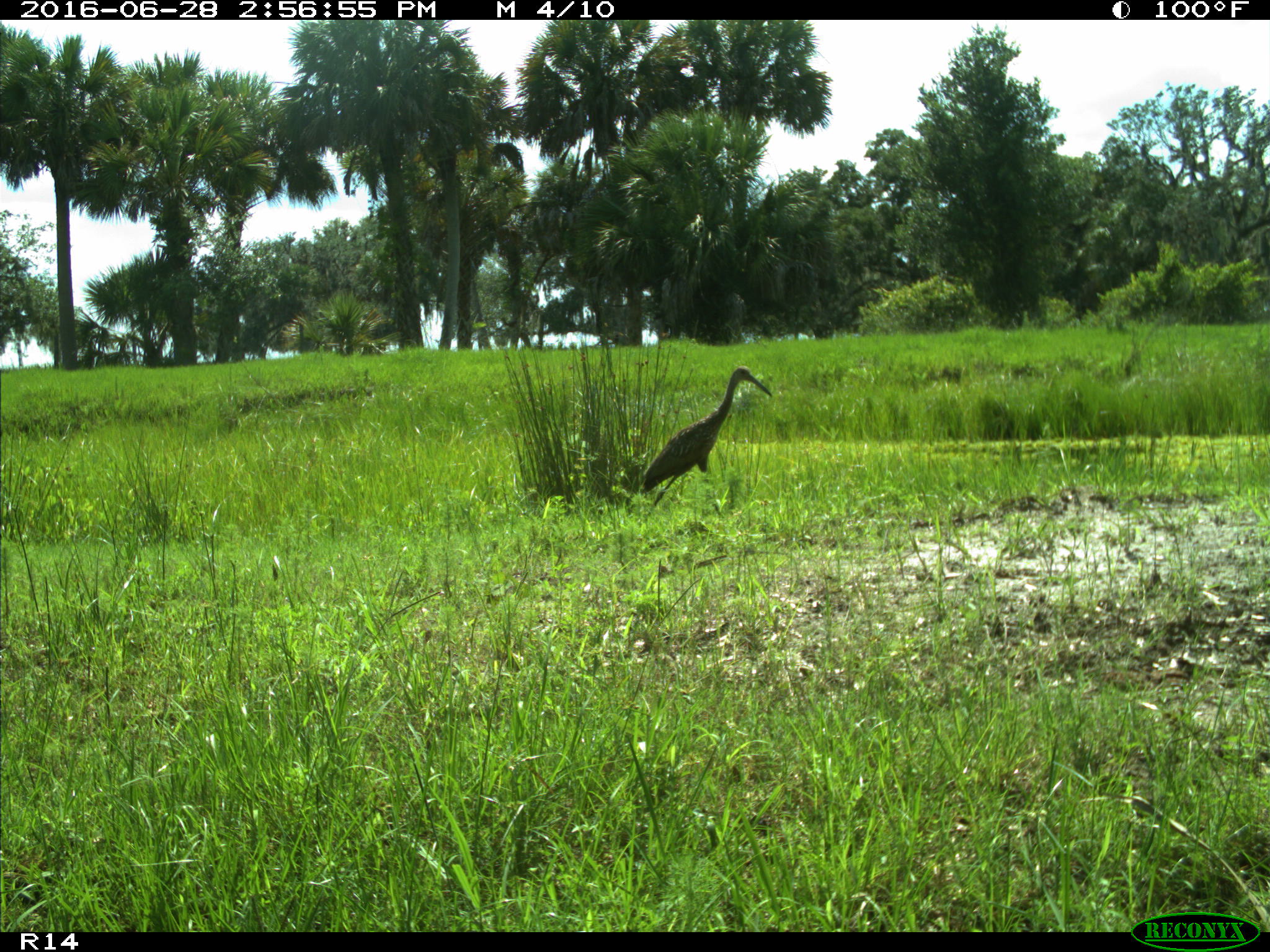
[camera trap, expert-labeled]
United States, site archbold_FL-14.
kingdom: Animalia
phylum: Chordata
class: Aves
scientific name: Aves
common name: birds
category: unidentified bird